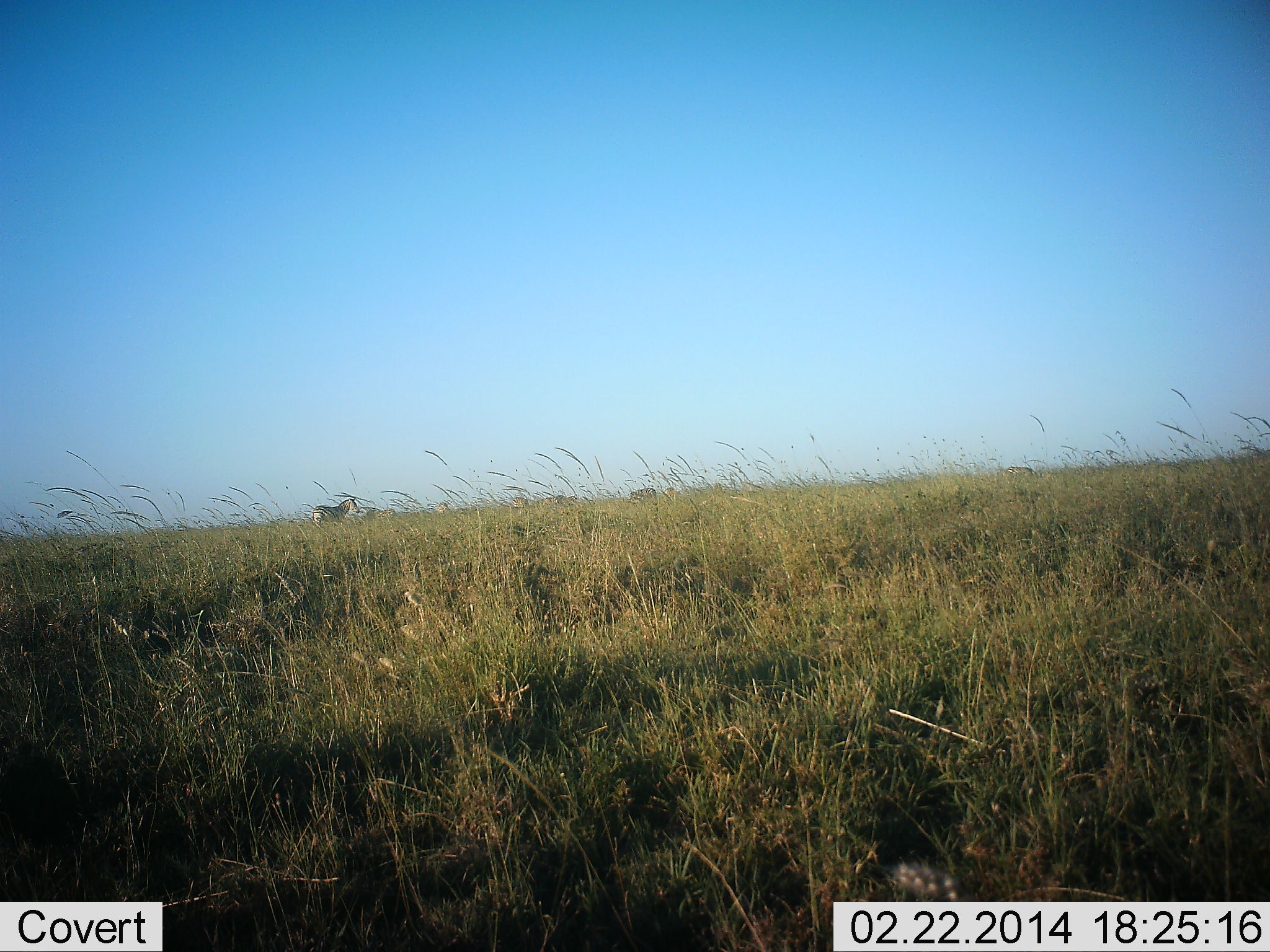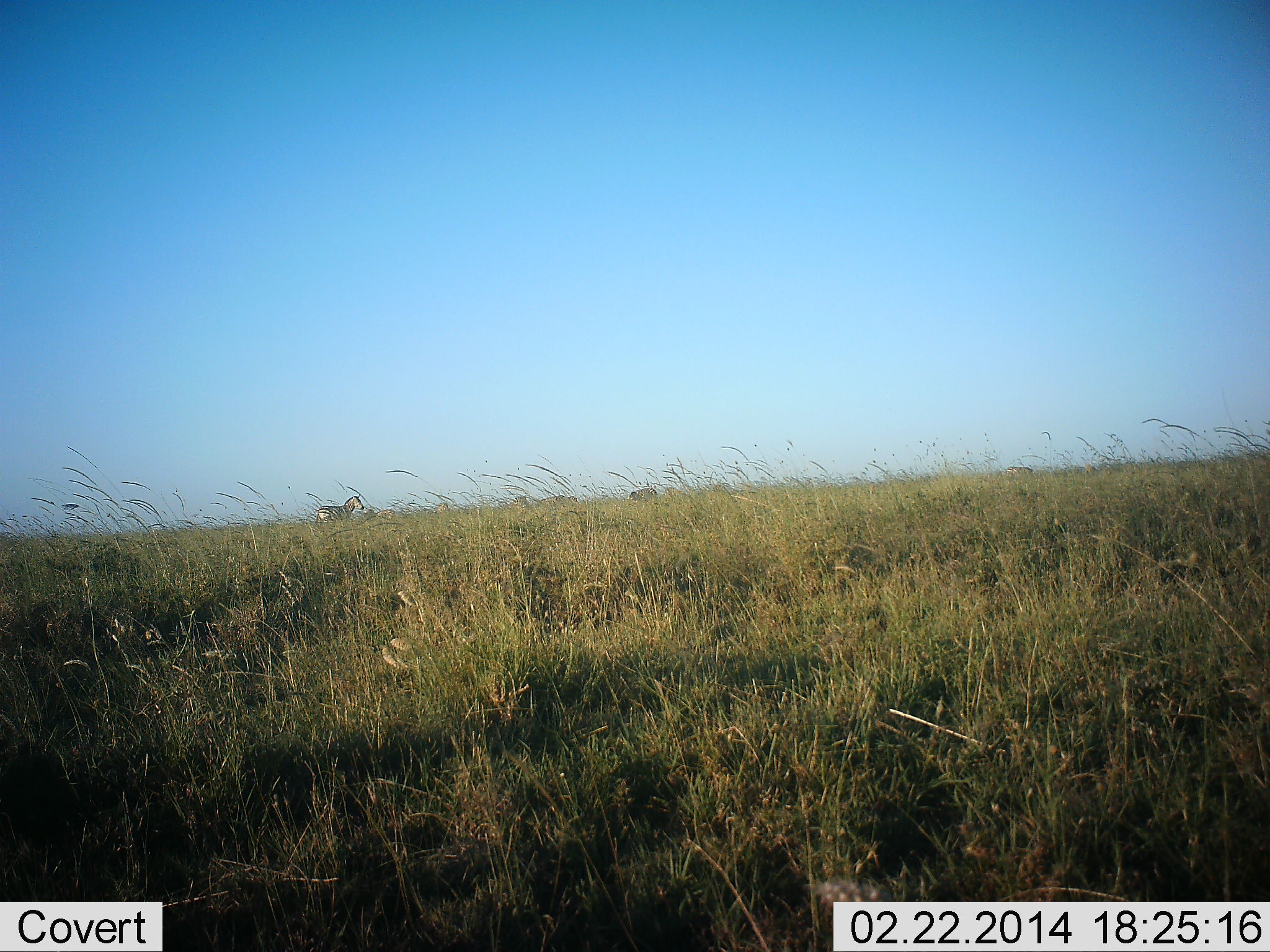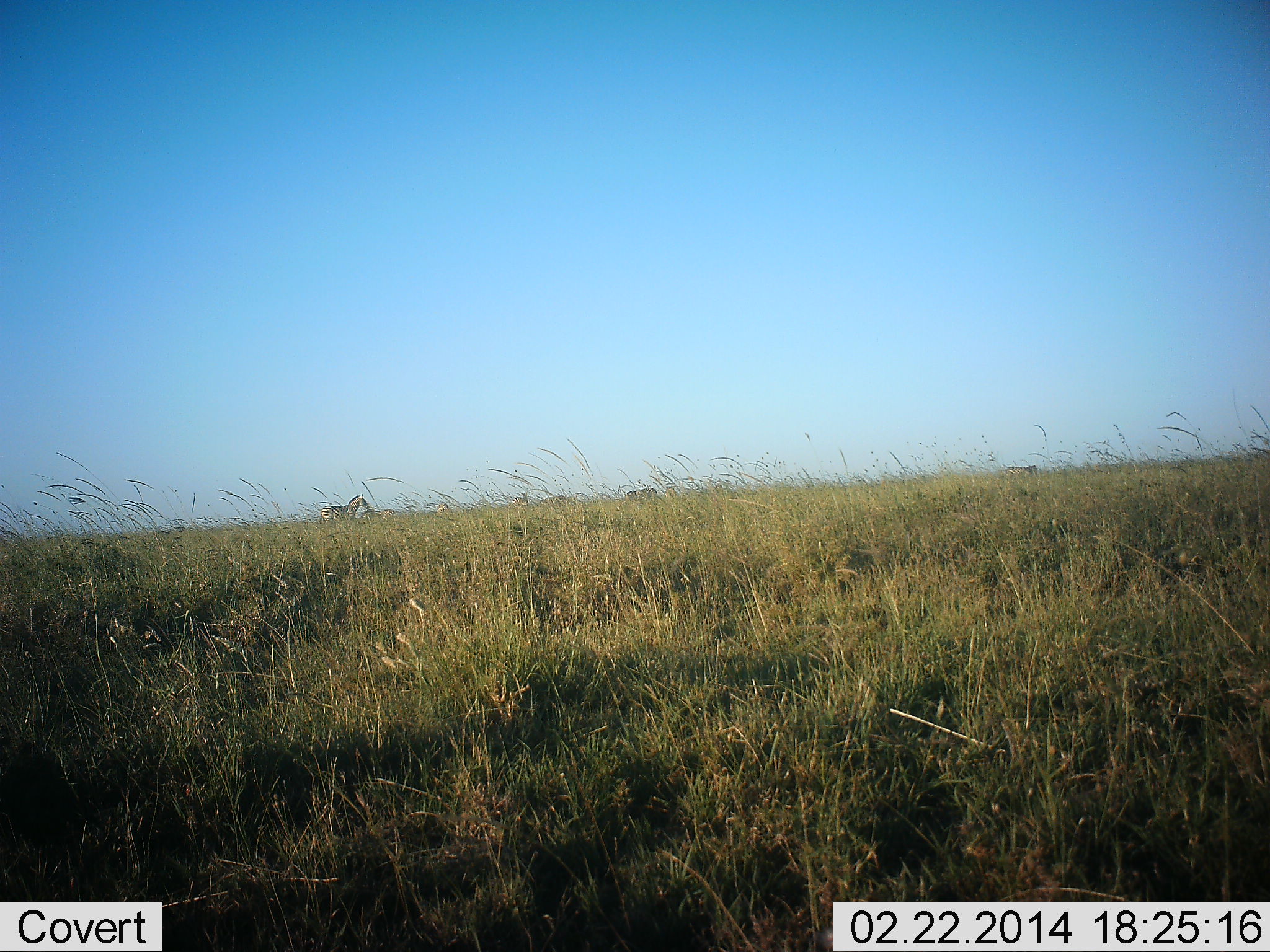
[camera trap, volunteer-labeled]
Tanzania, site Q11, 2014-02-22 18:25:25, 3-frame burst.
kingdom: Animalia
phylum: Chordata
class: Mammalia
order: Perissodactyla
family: Equidae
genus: Equus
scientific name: Equus quagga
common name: plains zebra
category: zebra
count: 1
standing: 50%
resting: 0%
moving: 70%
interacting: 0%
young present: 0%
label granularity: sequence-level